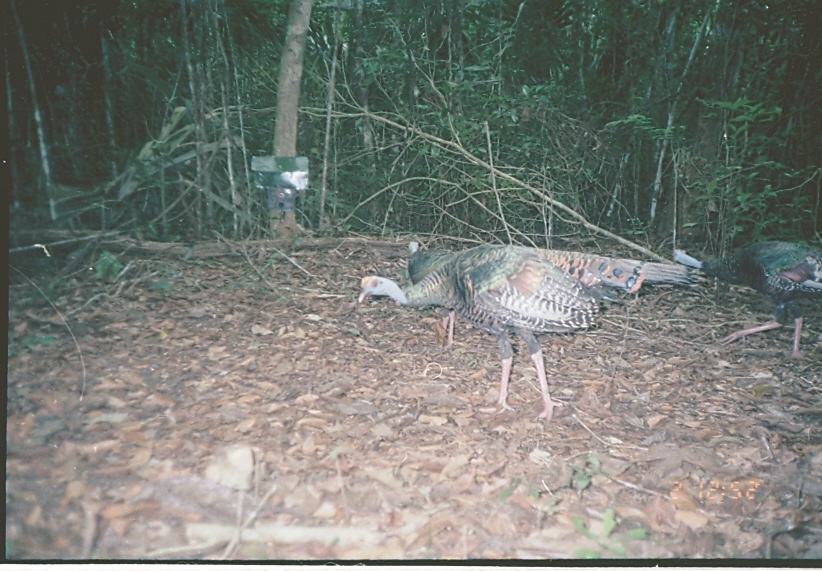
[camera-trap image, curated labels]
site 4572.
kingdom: Animalia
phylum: Chordata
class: Aves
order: Galliformes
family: Phasianidae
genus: Meleagris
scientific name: Meleagris ocellata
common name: ocellated turkey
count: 1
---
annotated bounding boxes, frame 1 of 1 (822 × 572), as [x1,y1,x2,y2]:
meleagris ocellata: [355,242,699,424]; [669,236,822,363]; [399,247,468,353]